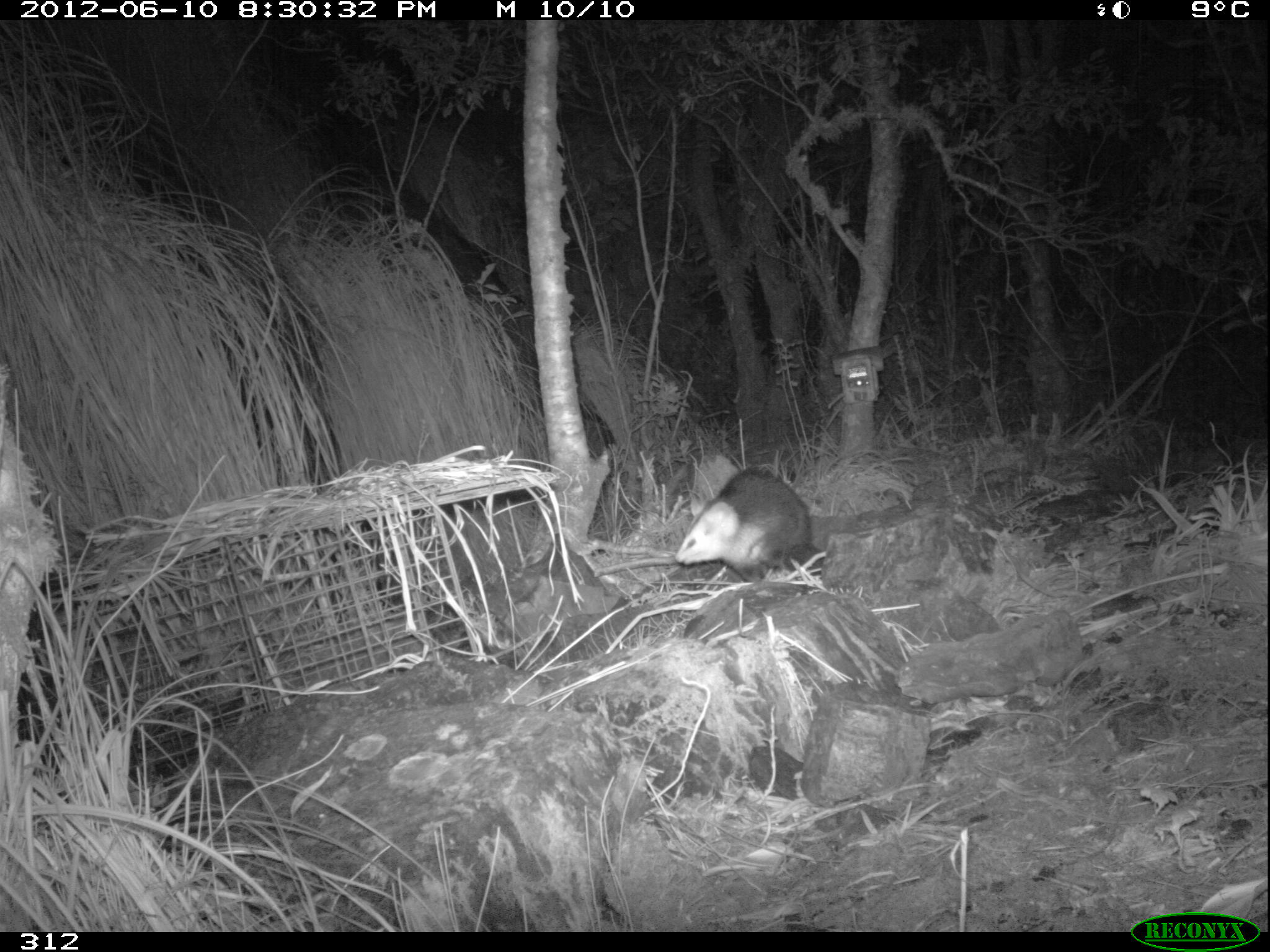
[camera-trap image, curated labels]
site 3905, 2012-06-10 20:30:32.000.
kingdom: Animalia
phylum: Chordata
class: Mammalia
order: Didelphimorphia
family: Didelphidae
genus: Didelphis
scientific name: Didelphis pernigra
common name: andean white-eared opossum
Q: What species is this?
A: Didelphis pernigra (andean white-eared opossum).